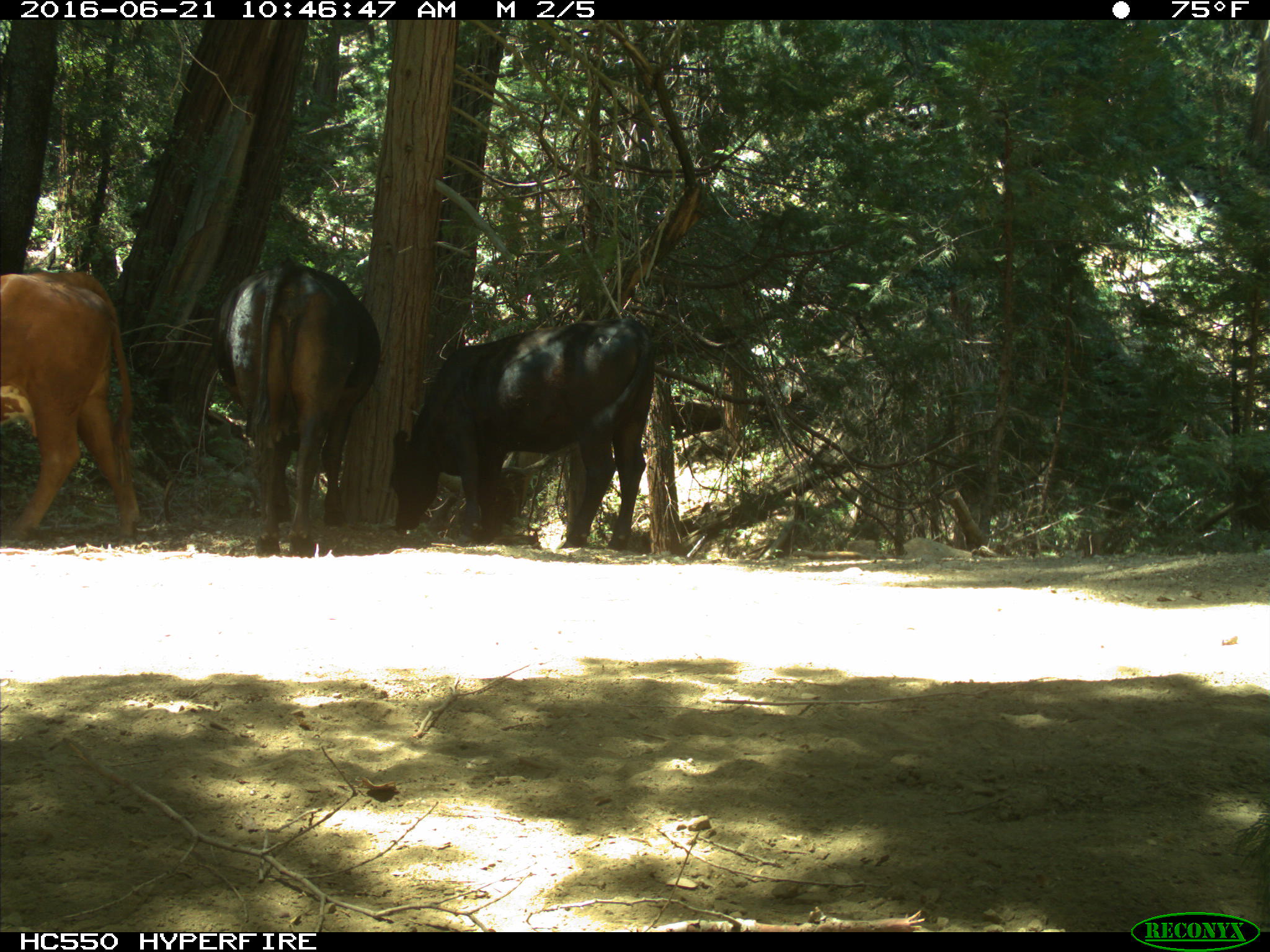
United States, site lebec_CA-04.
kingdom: Animalia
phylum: Chordata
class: Mammalia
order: Artiodactyla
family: Bovidae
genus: Bos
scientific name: Bos taurus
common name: domestic cow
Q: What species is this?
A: Bos taurus (domestic cow).